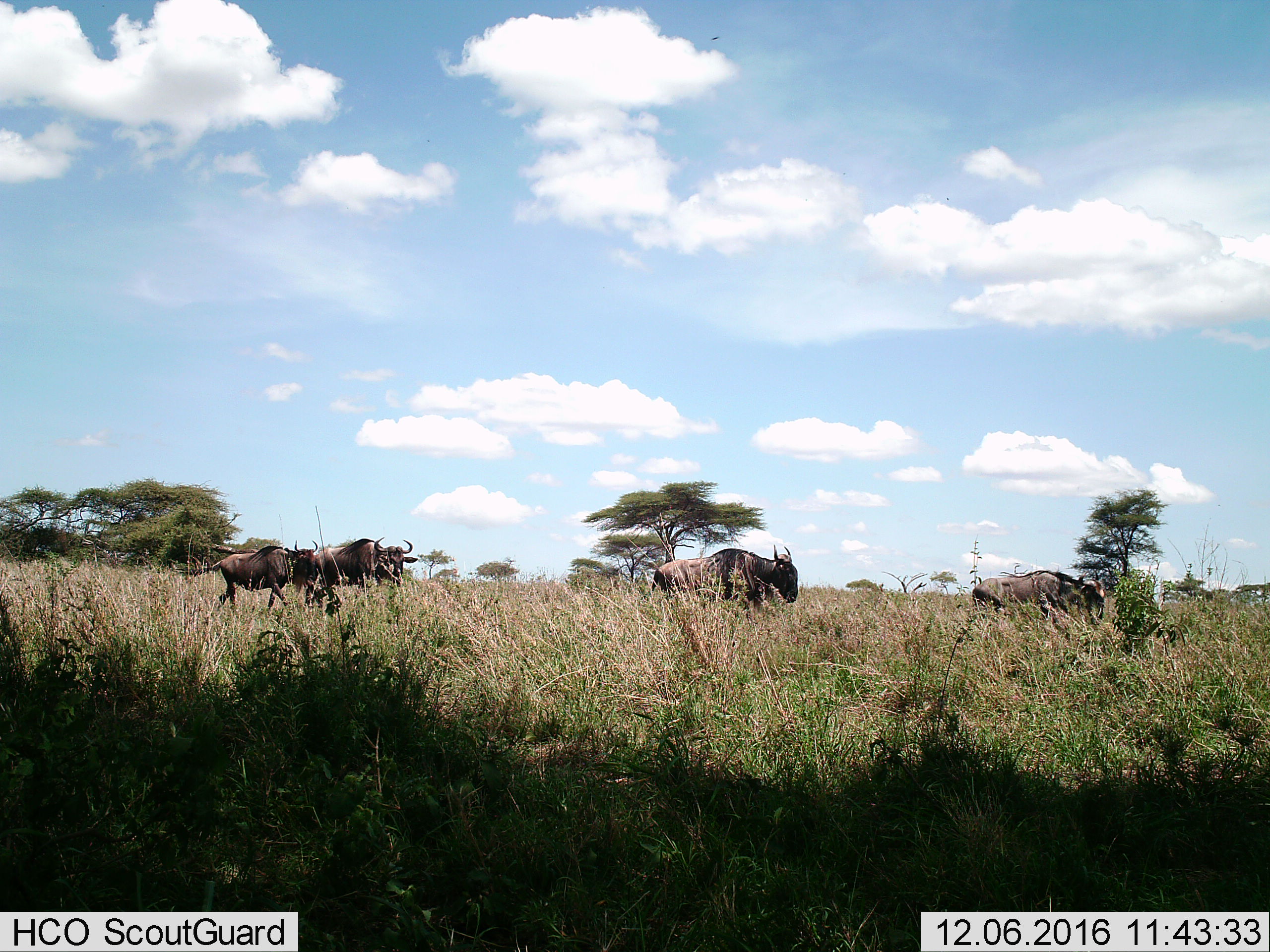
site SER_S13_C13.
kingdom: Animalia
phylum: Chordata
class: Mammalia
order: Artiodactyla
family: Bovidae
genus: Connochaetes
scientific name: Connochaetes taurinus taurinus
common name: blue wildebeest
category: wildebeestblue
Wildebeestblue (blue wildebeest) (Connochaetes taurinus taurinus), count 4. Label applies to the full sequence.